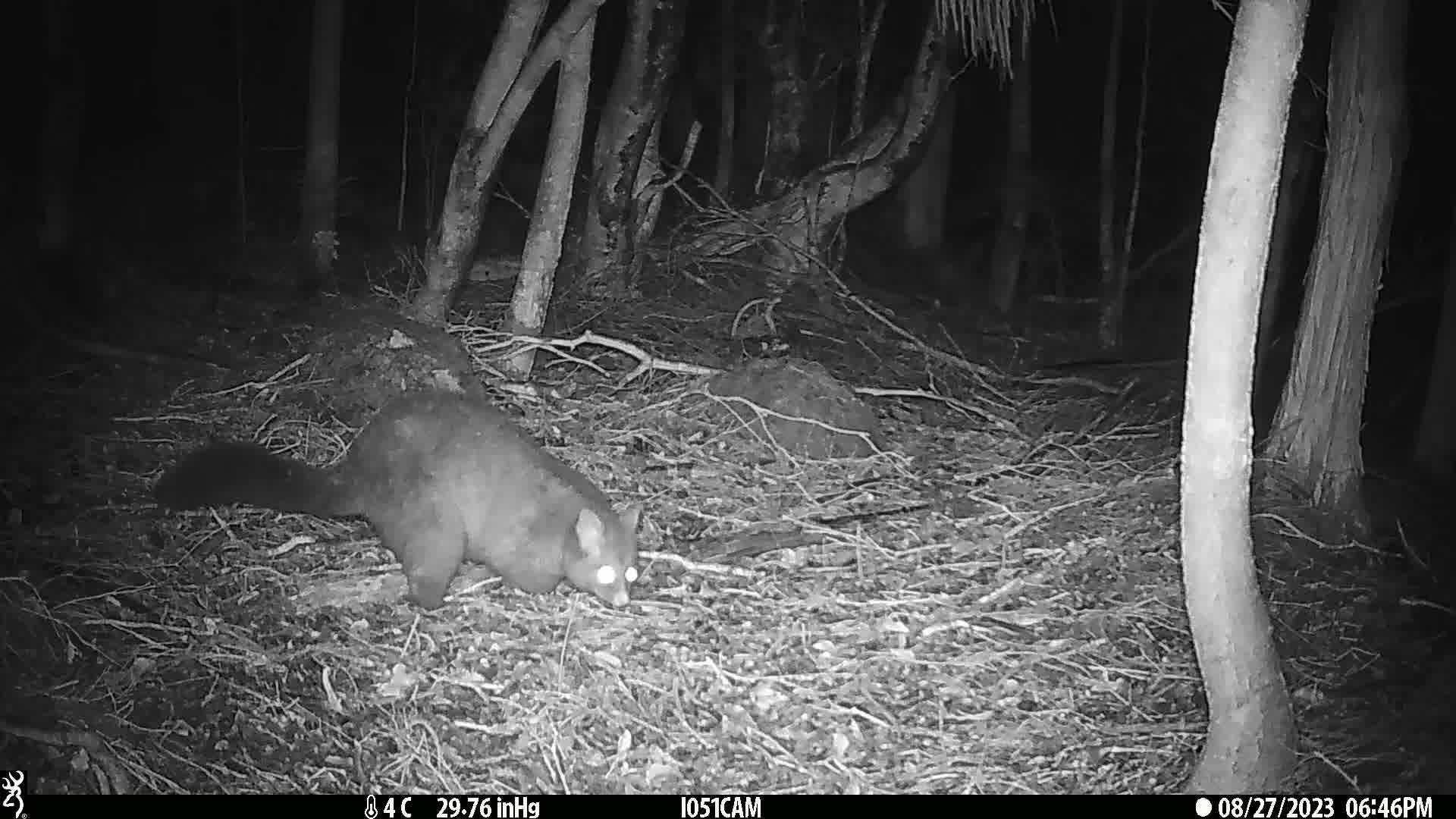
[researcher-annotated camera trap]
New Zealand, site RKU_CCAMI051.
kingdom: Animalia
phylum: Chordata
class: Mammalia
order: Diprotodontia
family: Phalangeridae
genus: Trichosurus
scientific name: Trichosurus vulpecula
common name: common brushtail possum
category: possum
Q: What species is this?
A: Possum (common brushtail possum) (Trichosurus vulpecula).